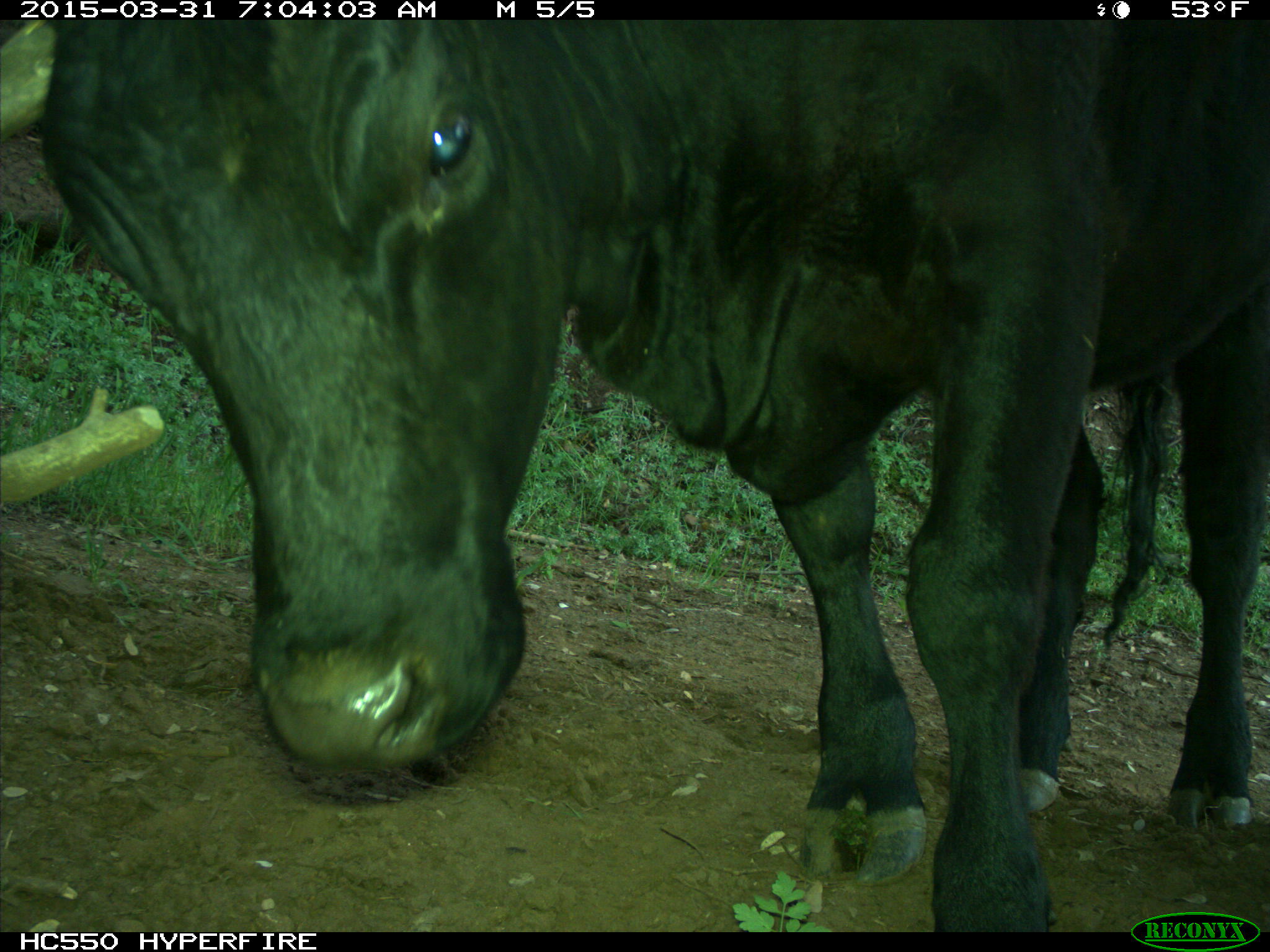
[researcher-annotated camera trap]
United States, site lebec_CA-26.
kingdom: Animalia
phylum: Chordata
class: Mammalia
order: Artiodactyla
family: Bovidae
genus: Bos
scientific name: Bos taurus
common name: domestic cow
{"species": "Bos taurus (domestic cow)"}